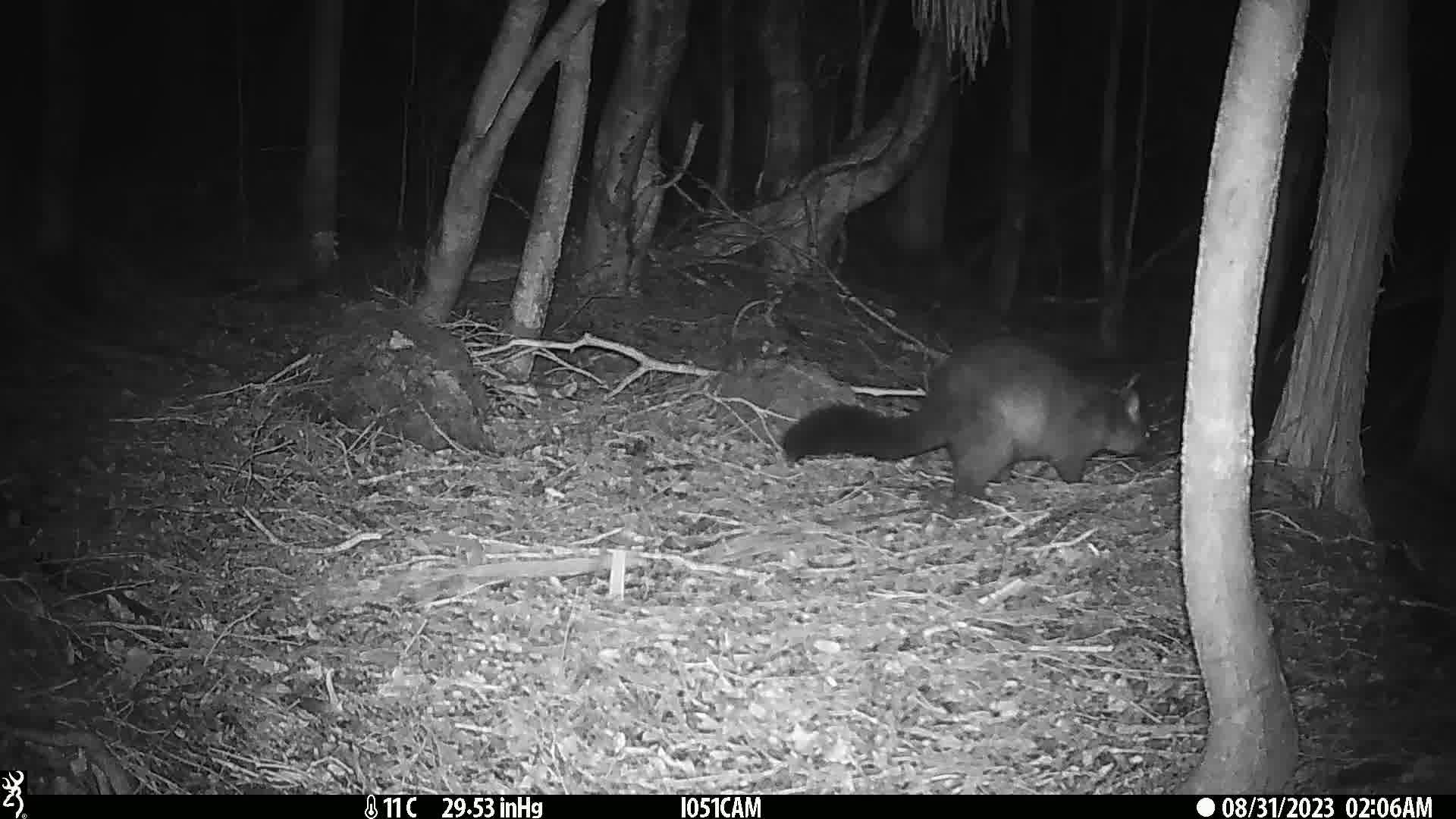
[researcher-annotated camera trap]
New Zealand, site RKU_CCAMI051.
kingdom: Animalia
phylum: Chordata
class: Mammalia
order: Diprotodontia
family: Phalangeridae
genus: Trichosurus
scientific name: Trichosurus vulpecula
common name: common brushtail possum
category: possum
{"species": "possum (common brushtail possum) (Trichosurus vulpecula)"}